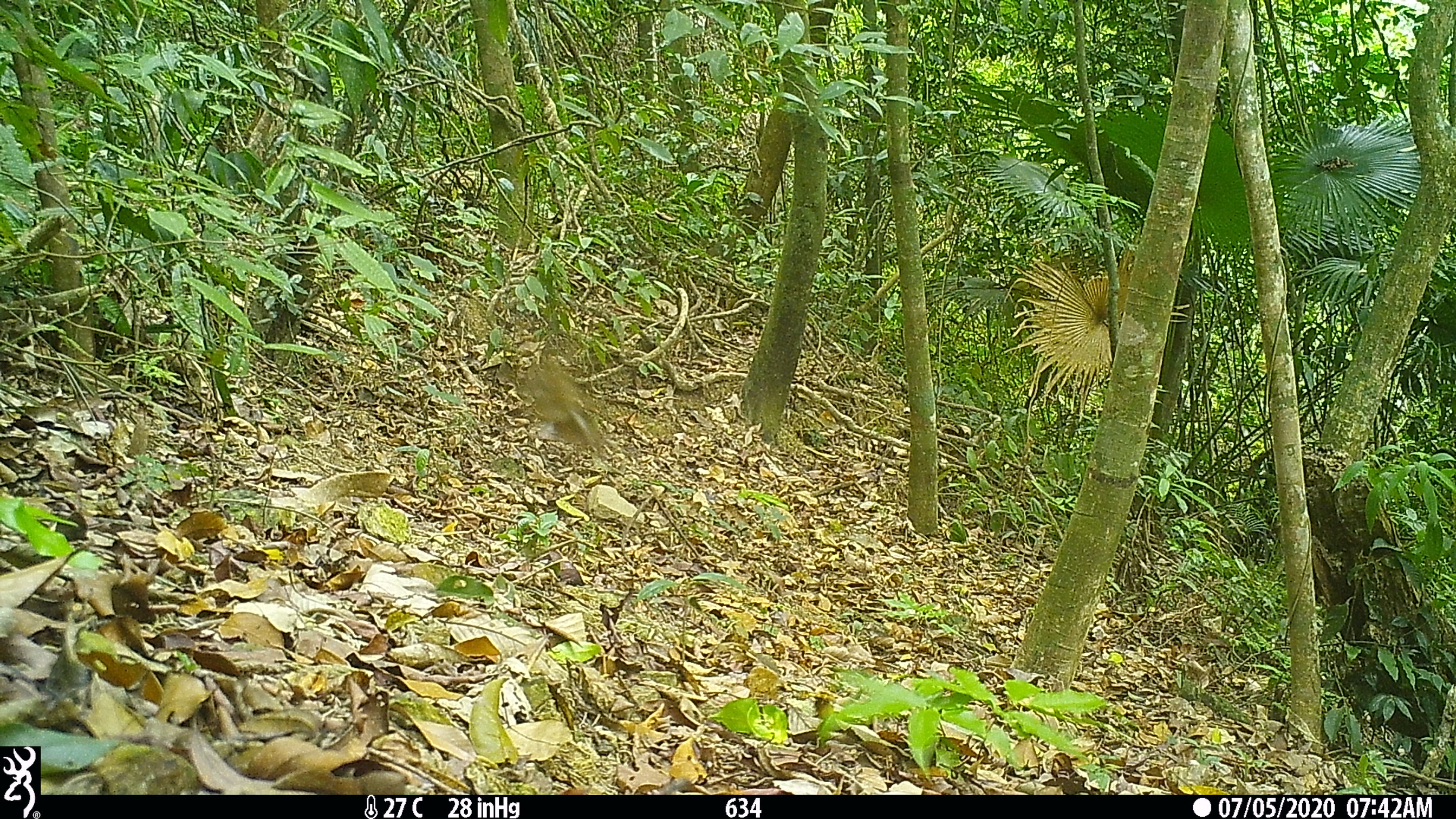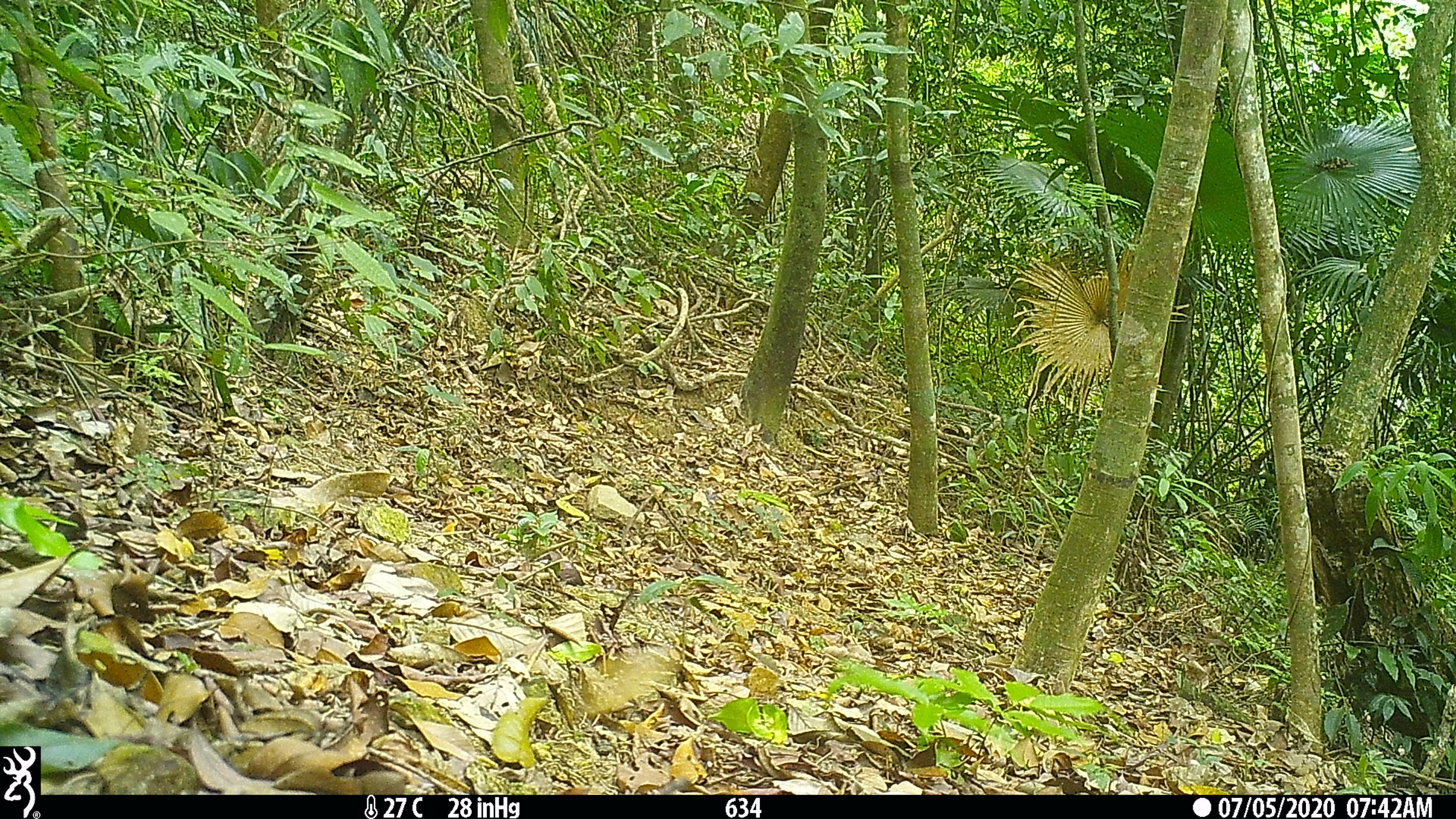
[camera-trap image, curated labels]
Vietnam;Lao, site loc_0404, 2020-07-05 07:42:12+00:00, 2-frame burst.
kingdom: Animalia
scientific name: Animalia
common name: animal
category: unidentified animal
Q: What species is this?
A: Unidentified animal (animal) (Animalia).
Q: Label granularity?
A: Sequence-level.